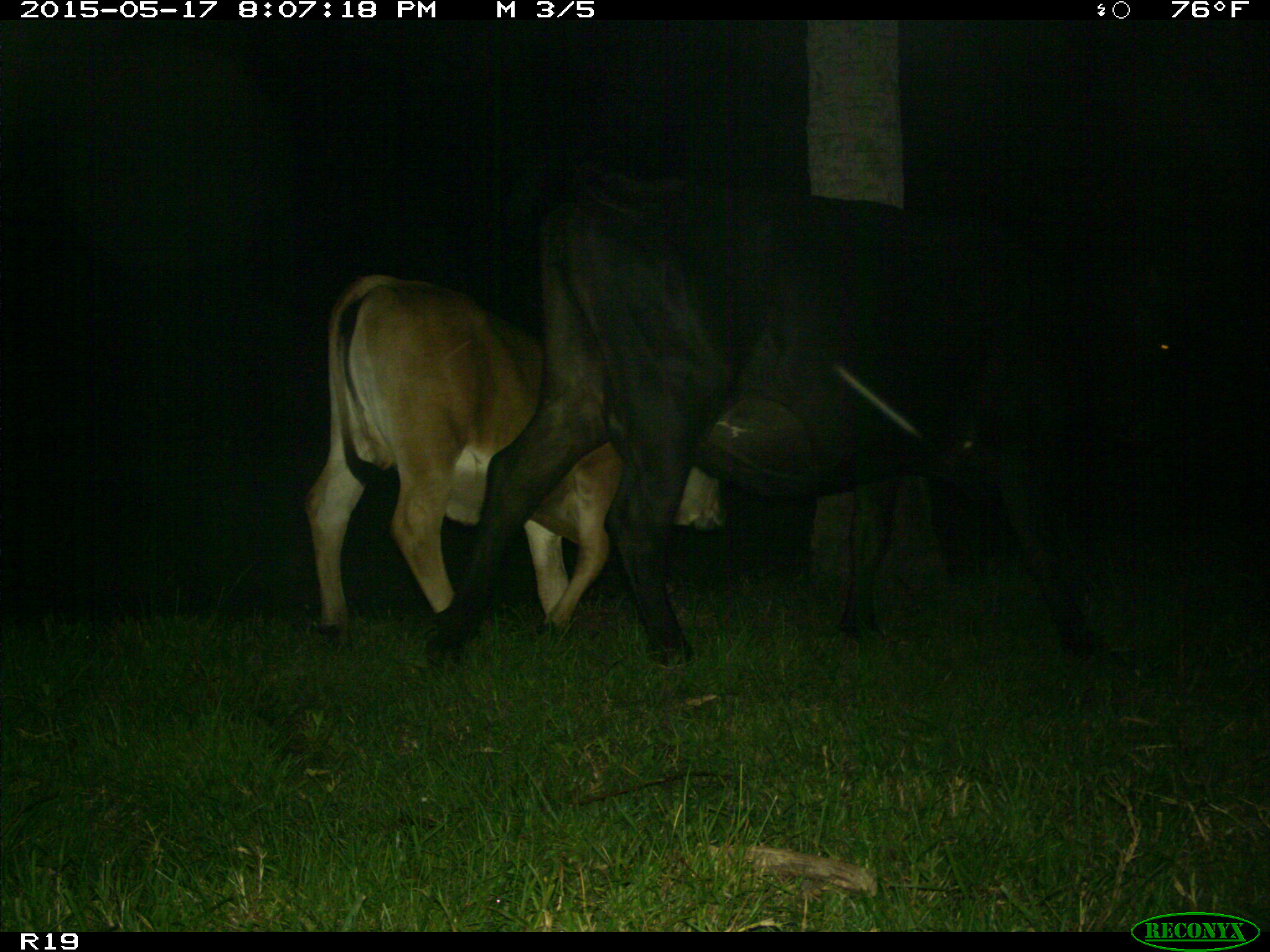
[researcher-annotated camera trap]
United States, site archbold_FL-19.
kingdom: Animalia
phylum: Chordata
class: Mammalia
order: Artiodactyla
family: Bovidae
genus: Bos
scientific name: Bos taurus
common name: domestic cow